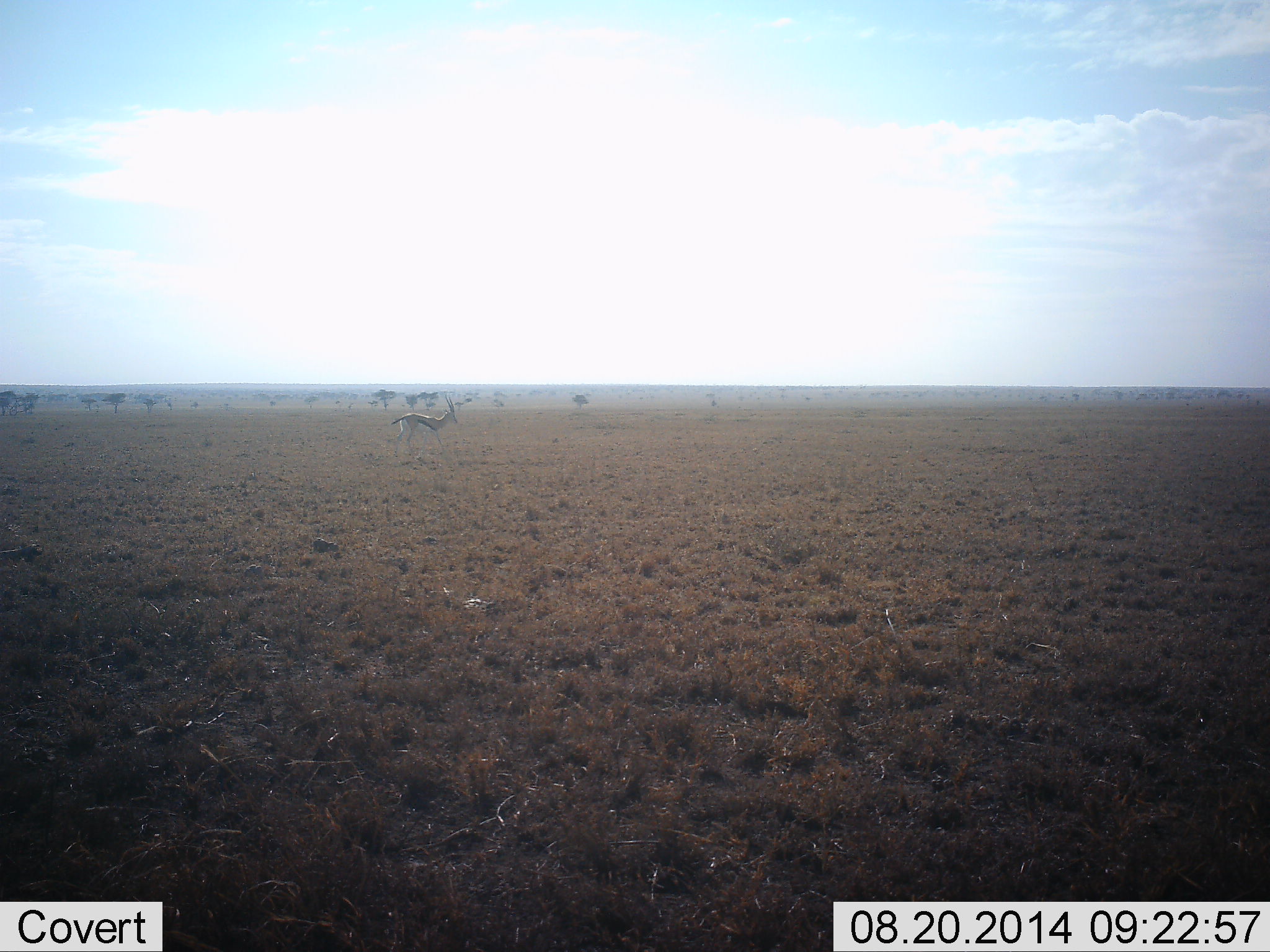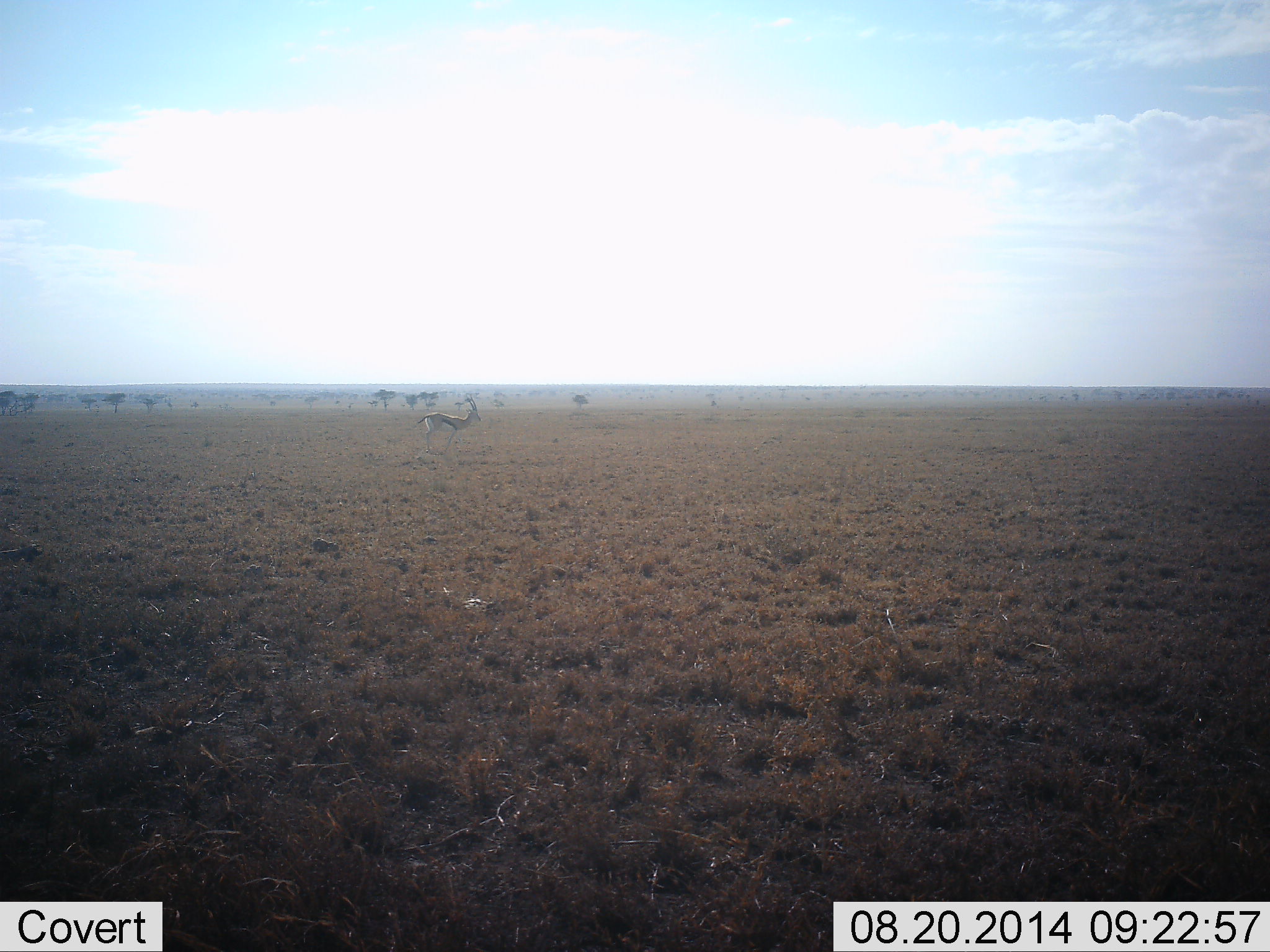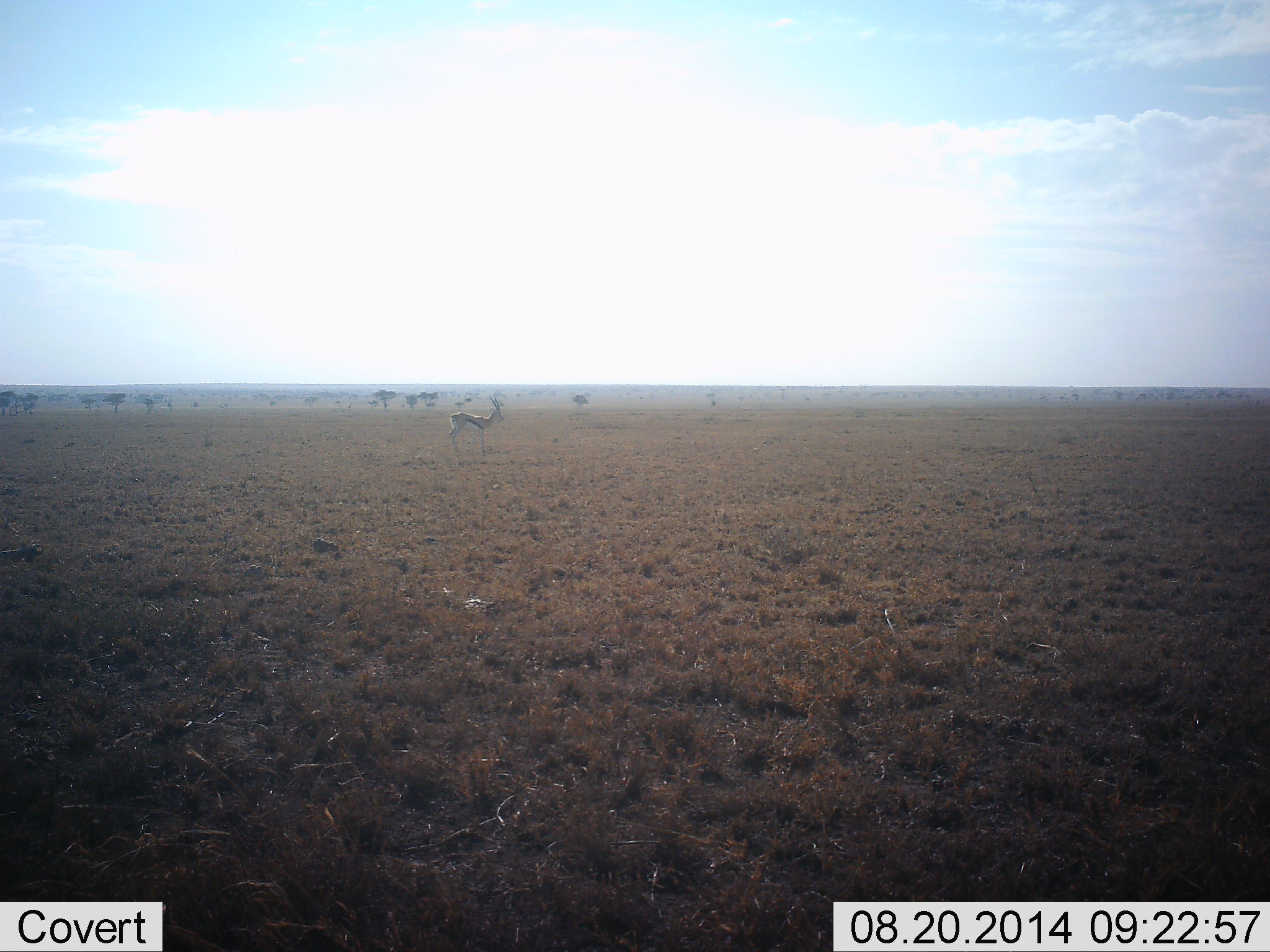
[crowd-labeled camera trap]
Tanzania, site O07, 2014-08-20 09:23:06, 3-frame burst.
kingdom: Animalia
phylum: Chordata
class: Mammalia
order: Artiodactyla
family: Bovidae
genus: Eudorcas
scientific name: Eudorcas thomsonii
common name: thomson's gazelle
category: gazellethomsons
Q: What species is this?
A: Gazellethomsons (thomson's gazelle) (Eudorcas thomsonii).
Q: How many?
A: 1.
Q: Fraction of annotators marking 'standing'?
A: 11%.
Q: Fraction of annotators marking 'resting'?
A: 0%.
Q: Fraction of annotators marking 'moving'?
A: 89%.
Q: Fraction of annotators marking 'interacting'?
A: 0%.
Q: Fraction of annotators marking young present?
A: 0%.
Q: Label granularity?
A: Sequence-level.